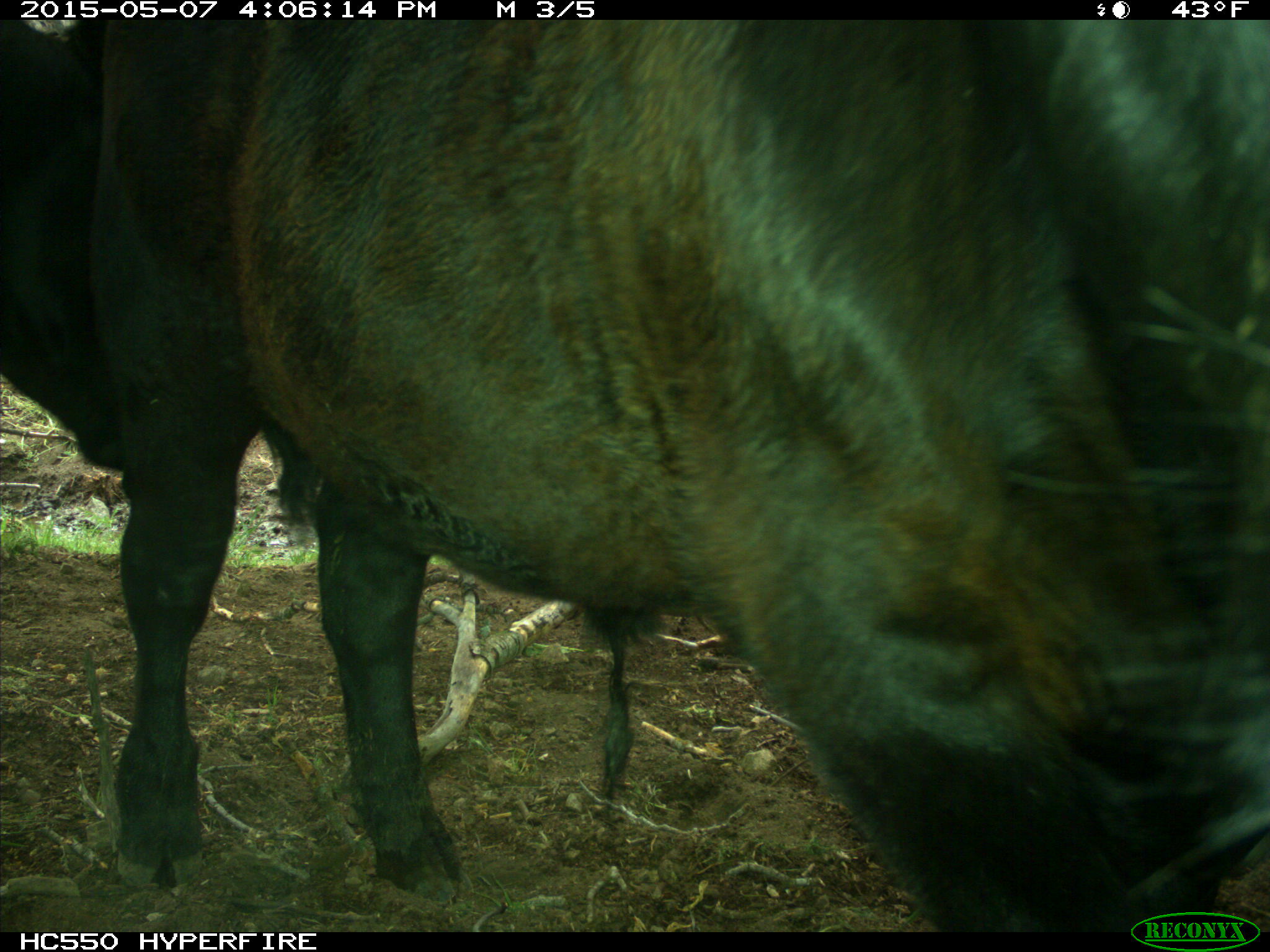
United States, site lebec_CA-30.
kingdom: Animalia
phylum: Chordata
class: Mammalia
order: Artiodactyla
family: Bovidae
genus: Bos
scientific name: Bos taurus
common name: domestic cow